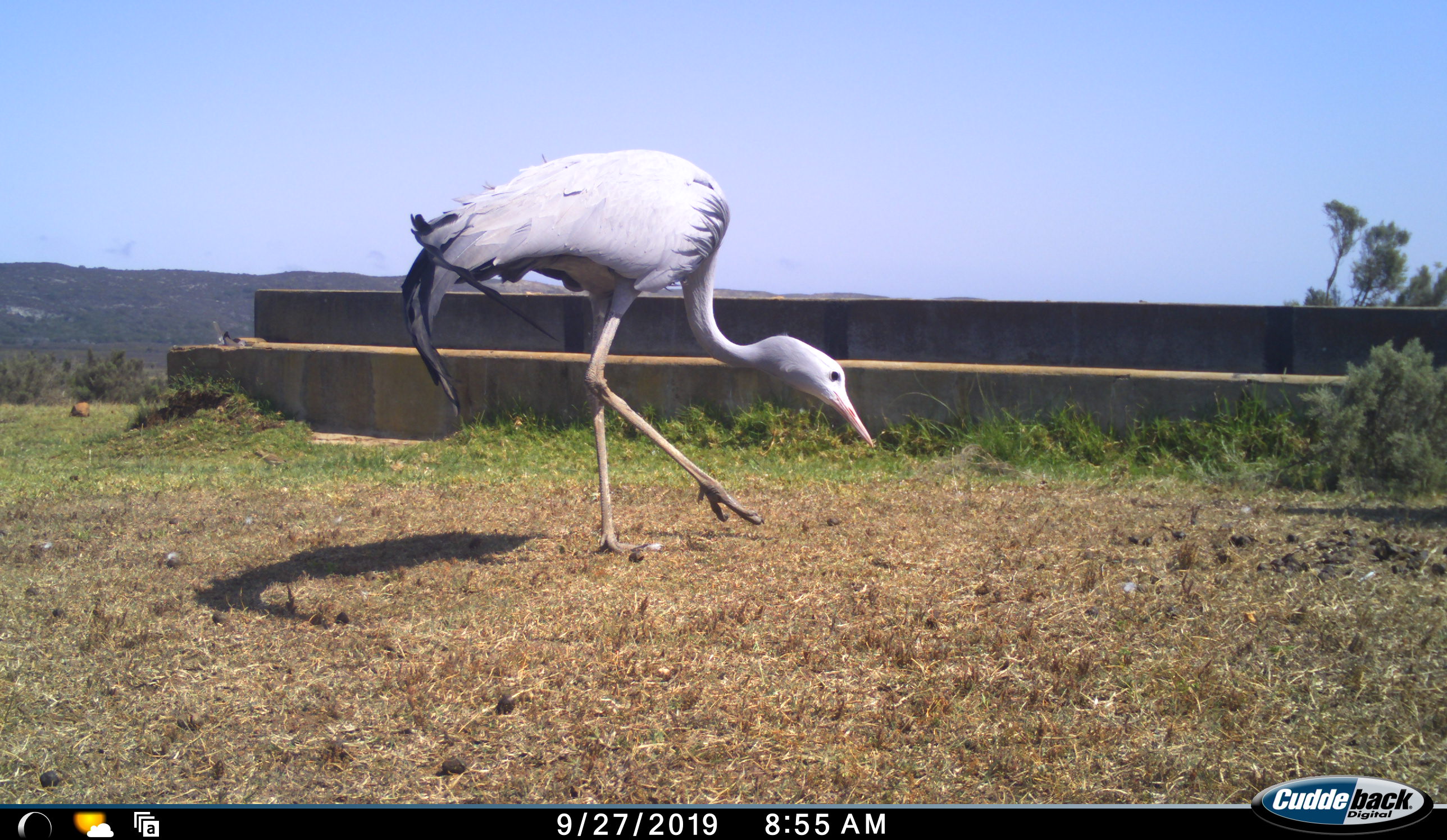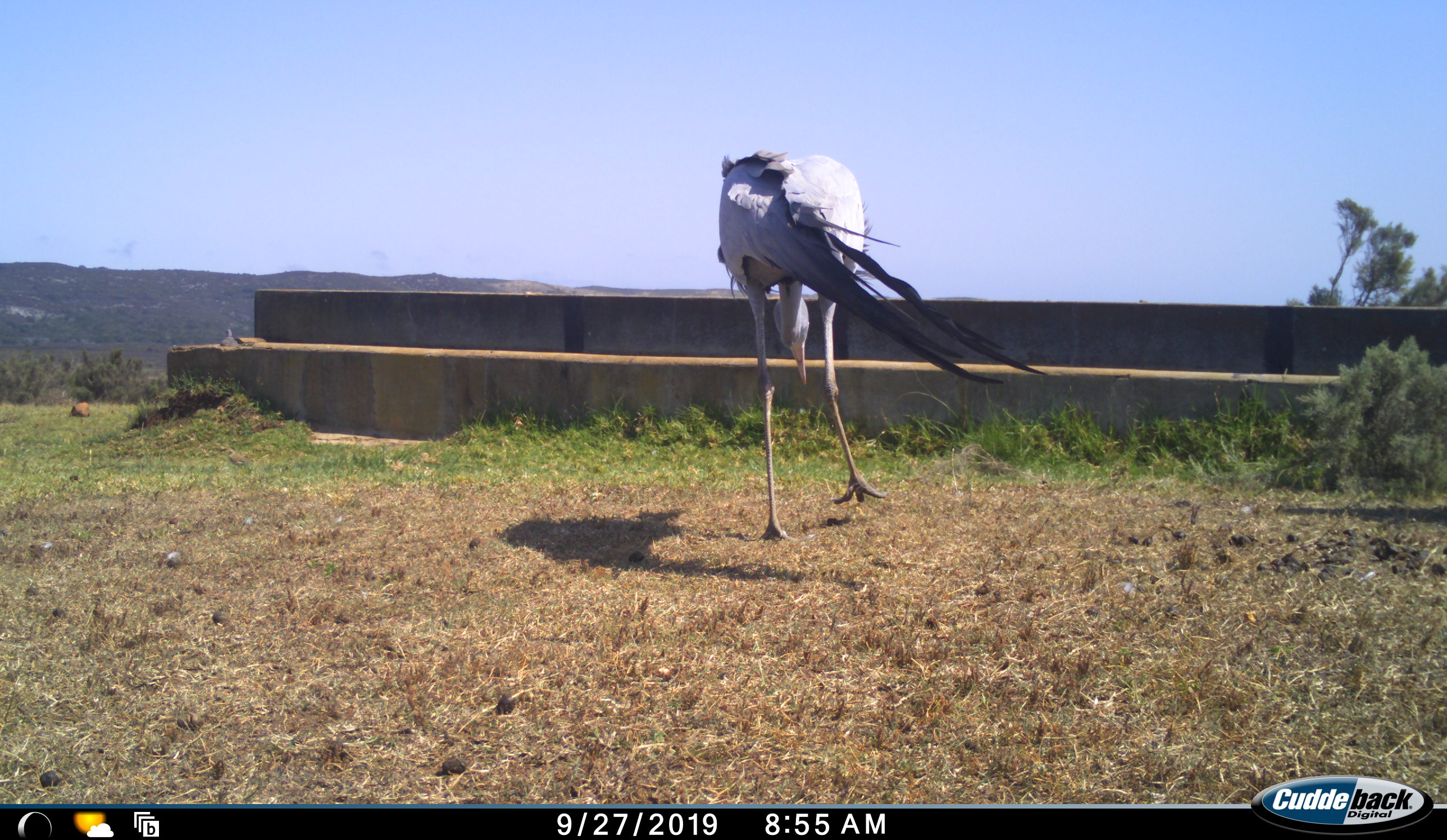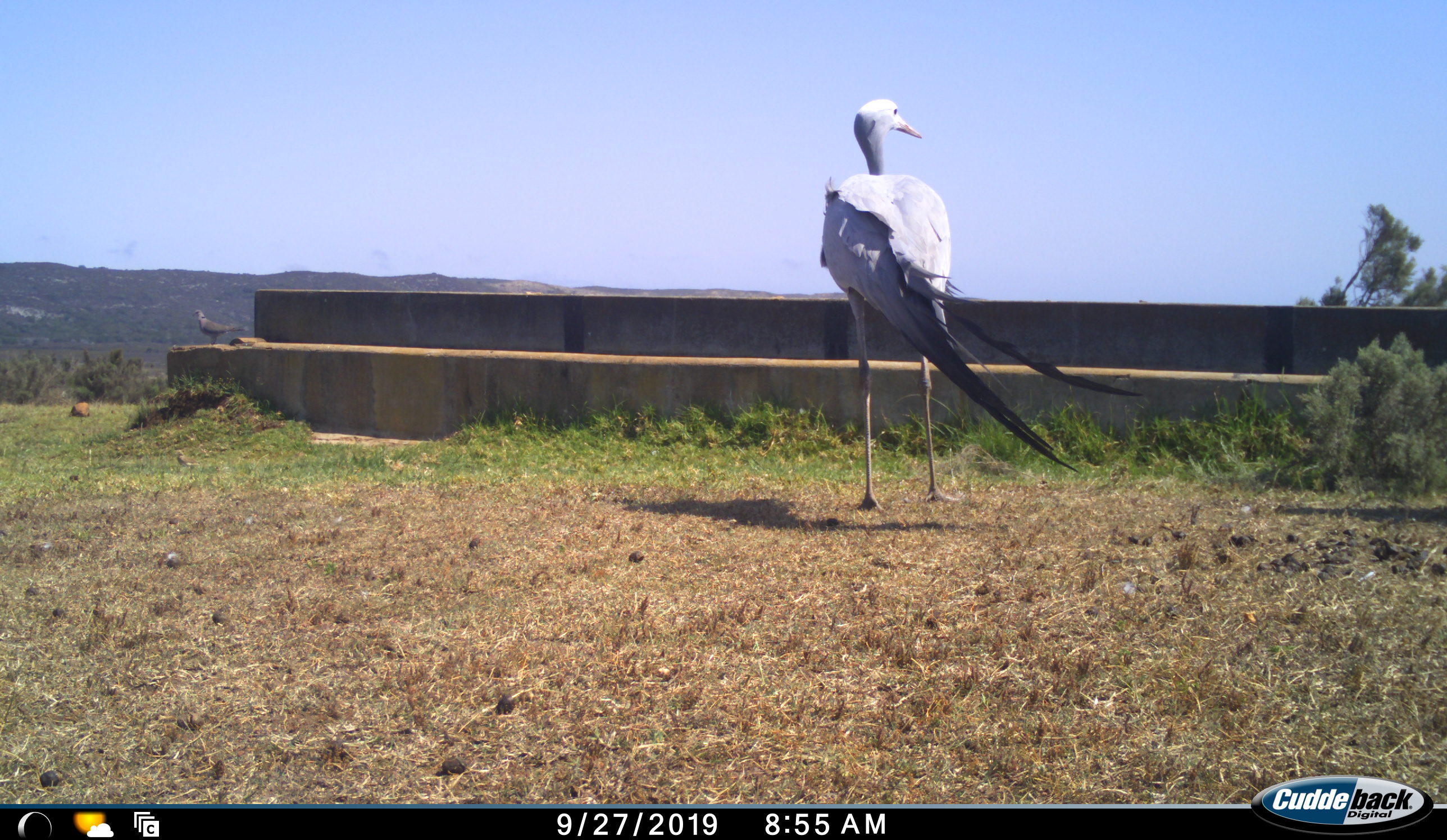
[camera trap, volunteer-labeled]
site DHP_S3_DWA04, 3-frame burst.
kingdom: Animalia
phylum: Chordata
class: Aves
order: Gruiformes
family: Gruidae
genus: Anthropoides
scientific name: Anthropoides paradiseus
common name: blue crane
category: craneblue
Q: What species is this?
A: Craneblue (blue crane) (Anthropoides paradiseus).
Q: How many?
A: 1.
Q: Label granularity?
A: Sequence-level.